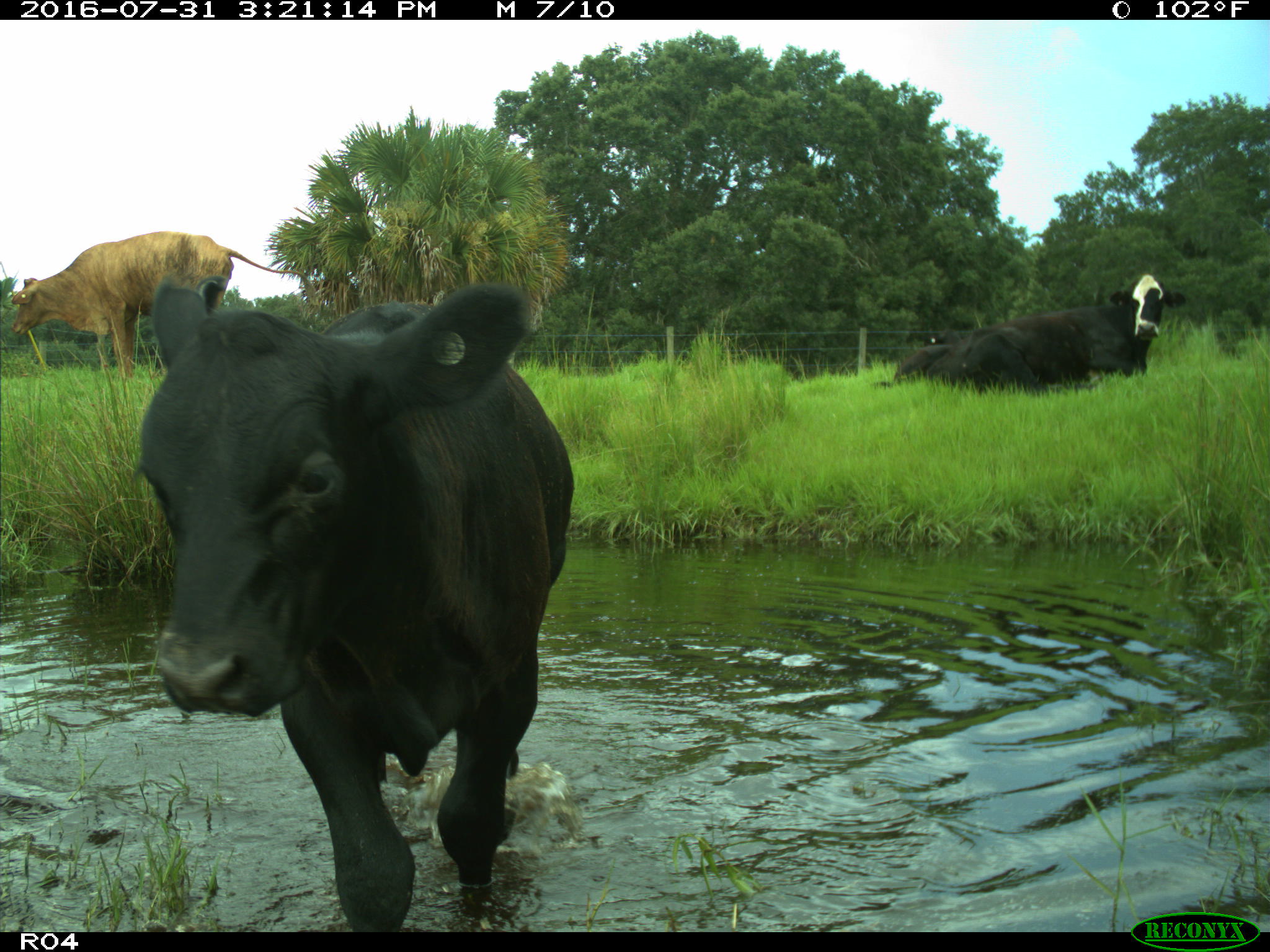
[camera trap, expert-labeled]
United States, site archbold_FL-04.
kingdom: Animalia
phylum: Chordata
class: Mammalia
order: Artiodactyla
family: Bovidae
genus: Bos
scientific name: Bos taurus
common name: domestic cow